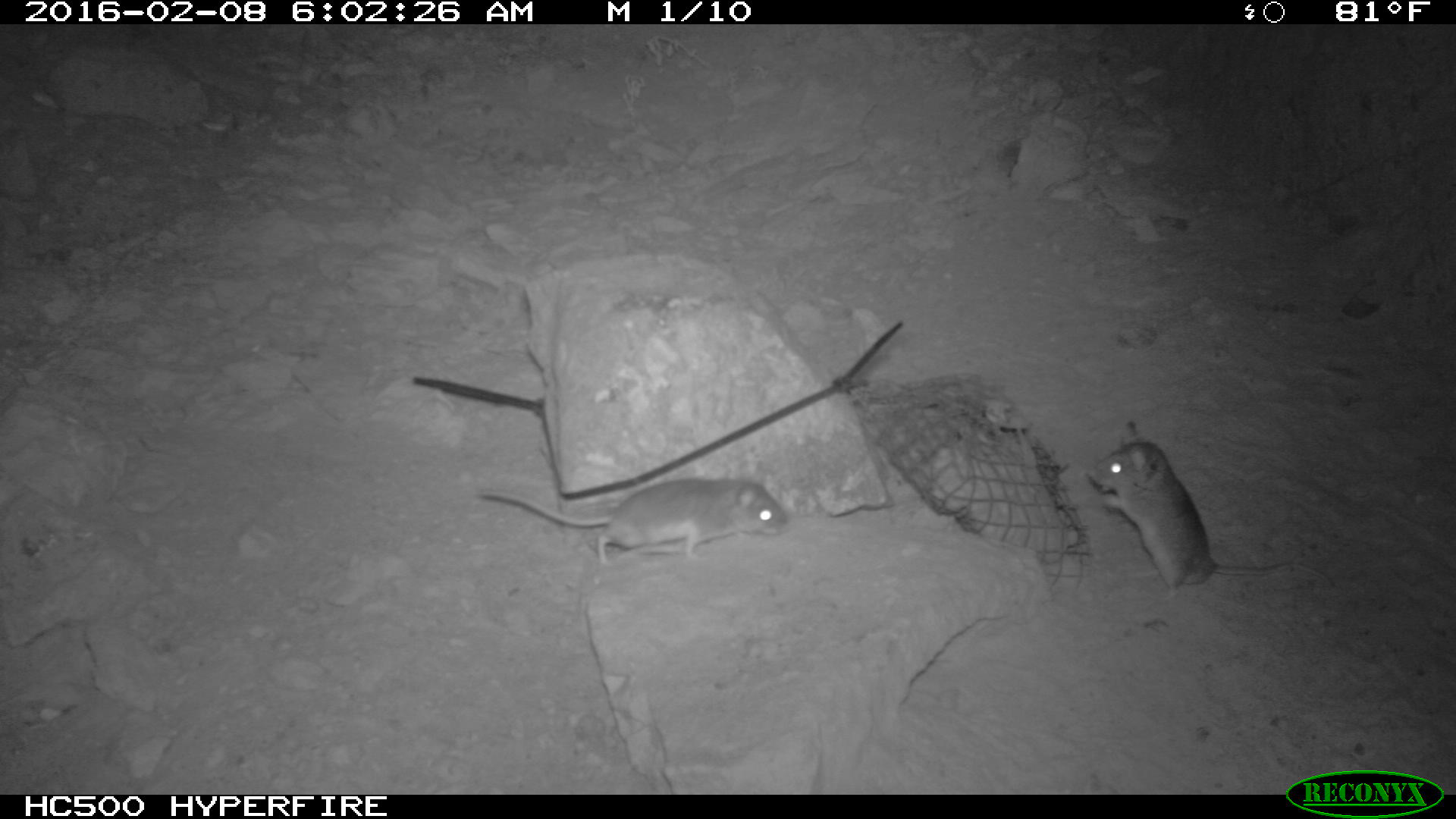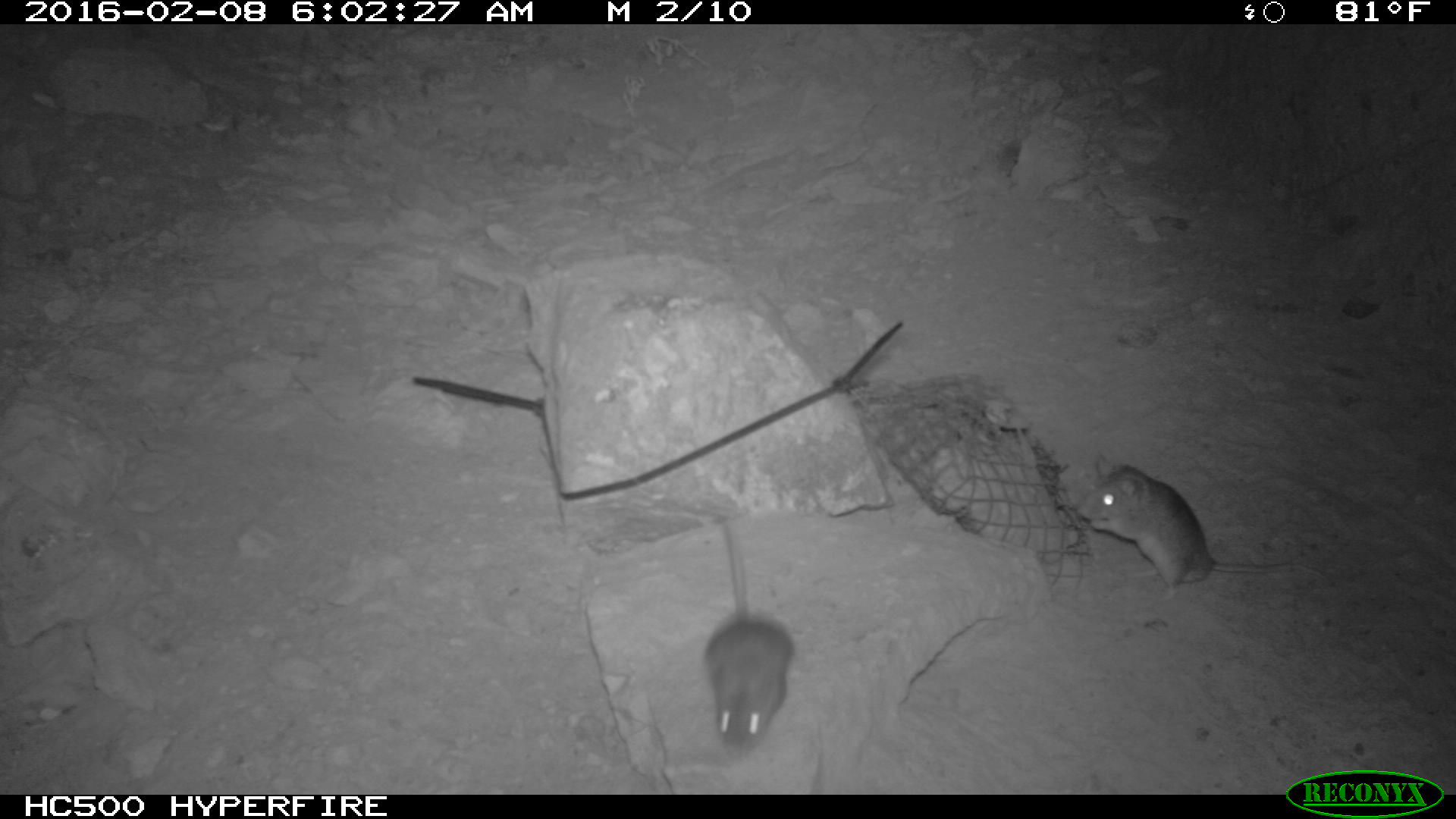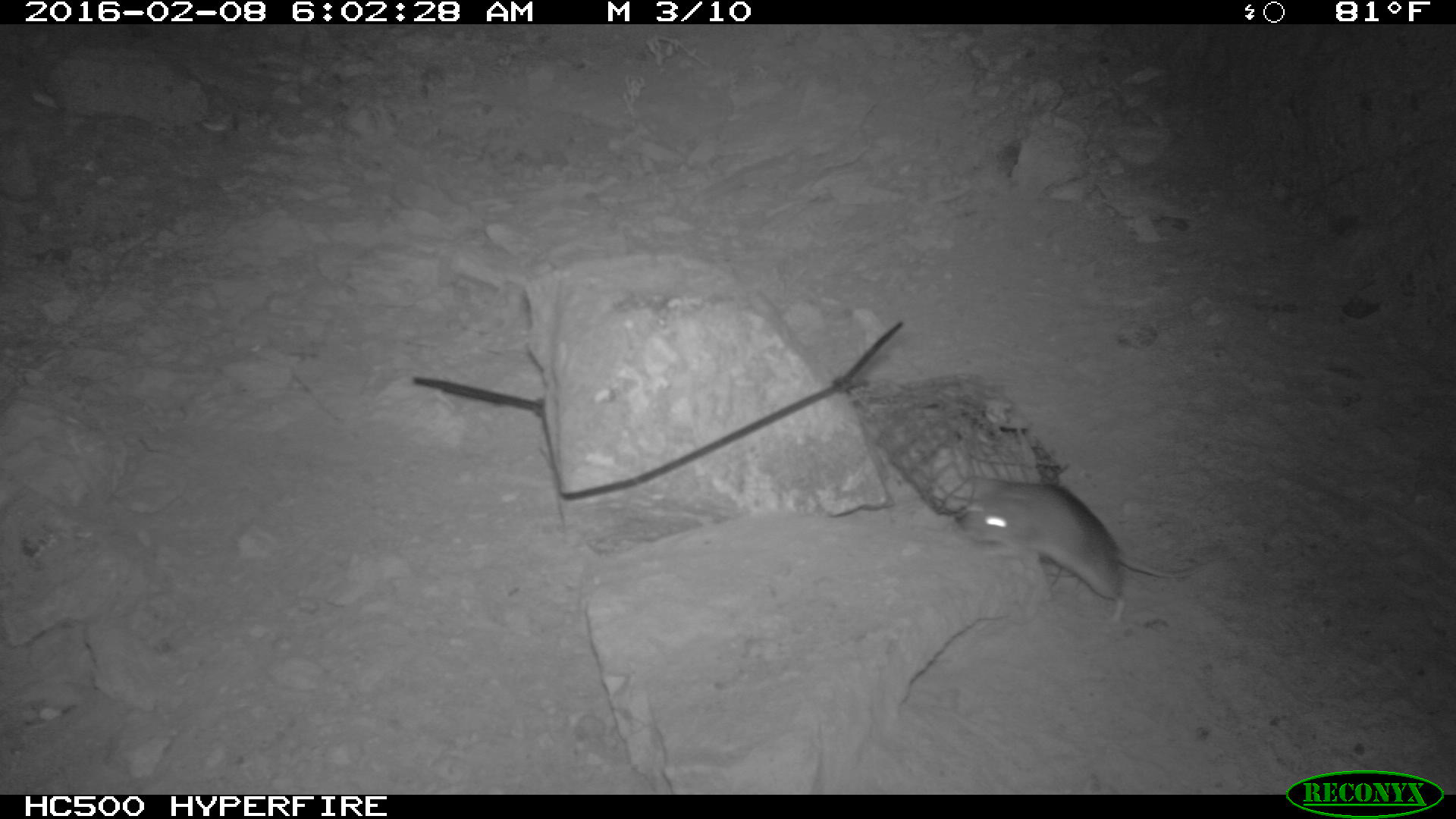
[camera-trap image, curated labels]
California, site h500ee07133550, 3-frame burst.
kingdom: Animalia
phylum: Chordata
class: Mammalia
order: Rodentia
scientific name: Rodentia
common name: rodent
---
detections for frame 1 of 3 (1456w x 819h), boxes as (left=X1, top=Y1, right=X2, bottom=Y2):
rodent: (left=1087, top=419, right=1335, bottom=598); (left=473, top=468, right=787, bottom=564)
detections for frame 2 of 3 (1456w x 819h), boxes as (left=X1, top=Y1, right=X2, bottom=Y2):
rodent: (left=1075, top=451, right=1333, bottom=605); (left=701, top=511, right=792, bottom=758)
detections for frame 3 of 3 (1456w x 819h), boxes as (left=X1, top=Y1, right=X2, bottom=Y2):
rodent: (left=961, top=475, right=1222, bottom=629)